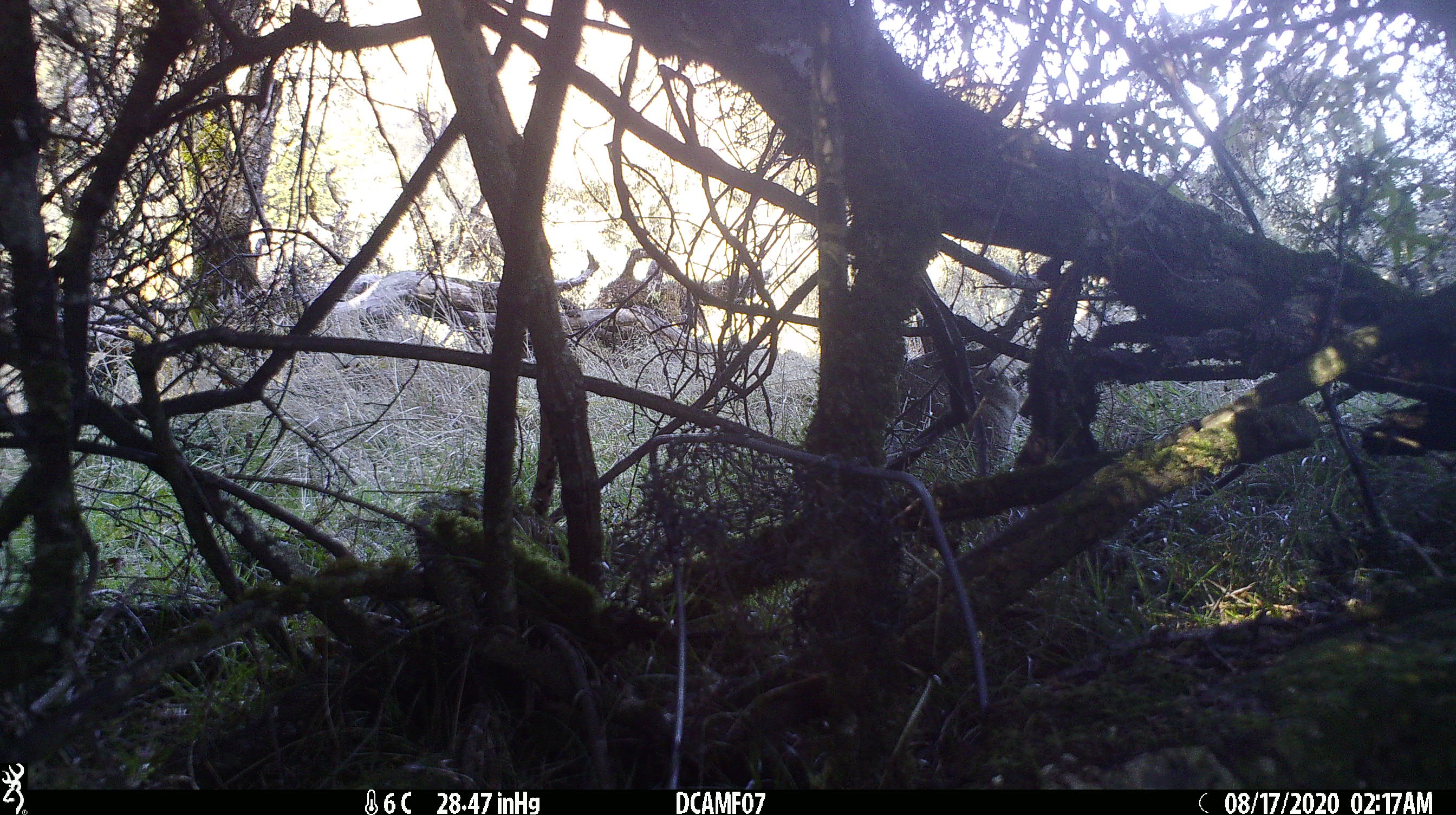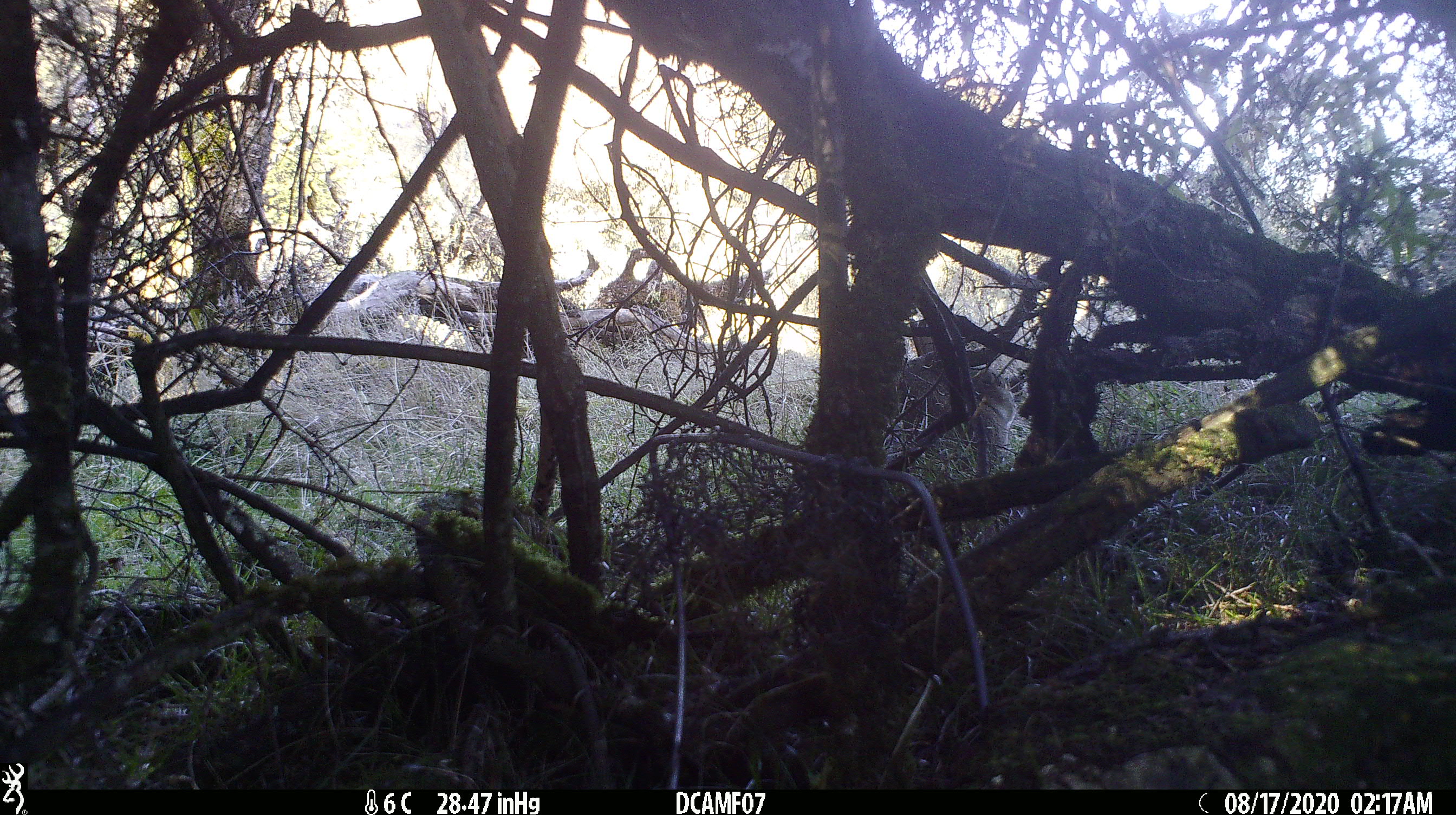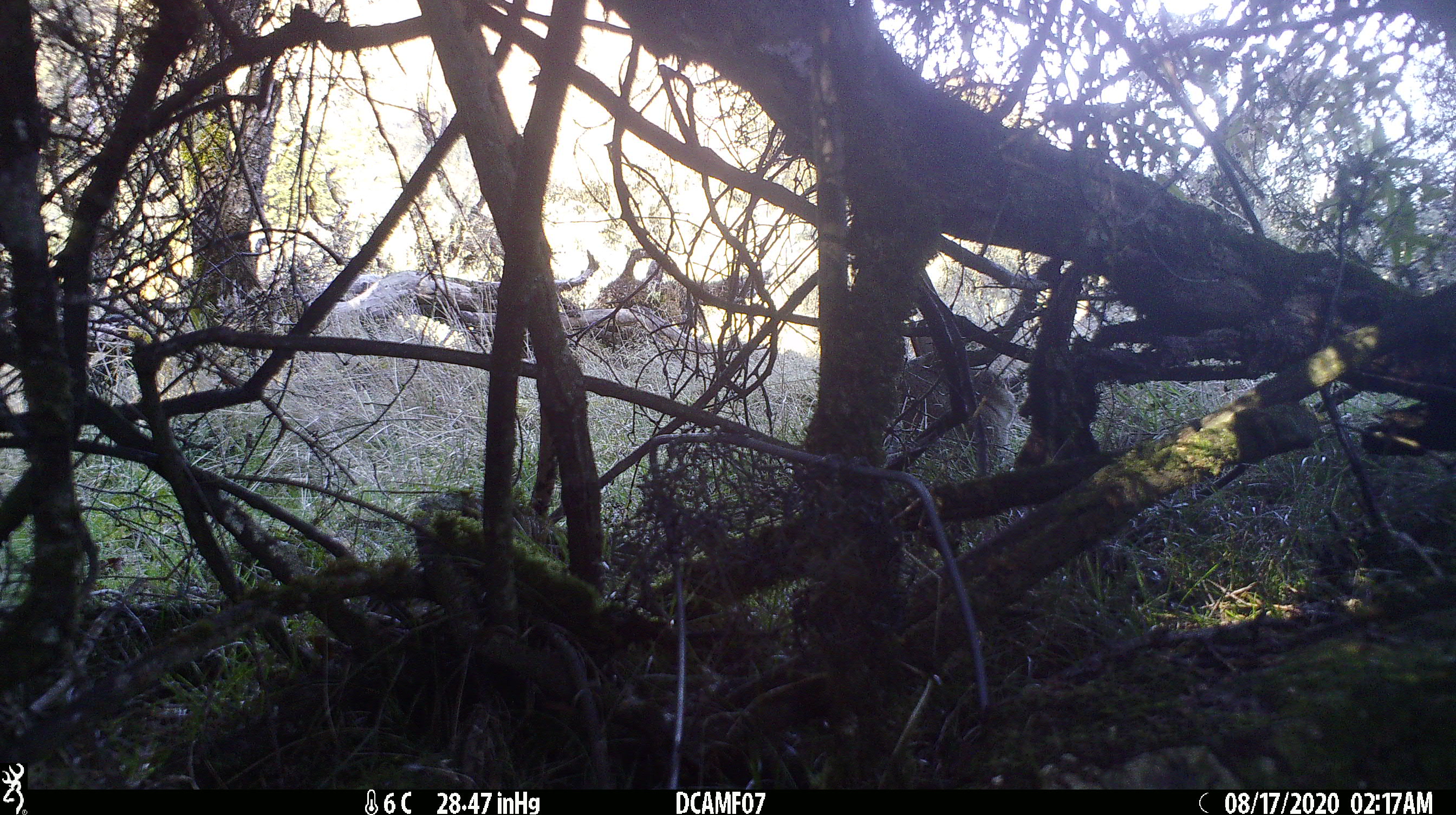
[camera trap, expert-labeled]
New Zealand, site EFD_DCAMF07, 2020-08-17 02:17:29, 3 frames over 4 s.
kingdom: Animalia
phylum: Chordata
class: Mammalia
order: Lagomorpha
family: Leporidae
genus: Oryctolagus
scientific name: Oryctolagus cuniculus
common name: european rabbit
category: rabbit